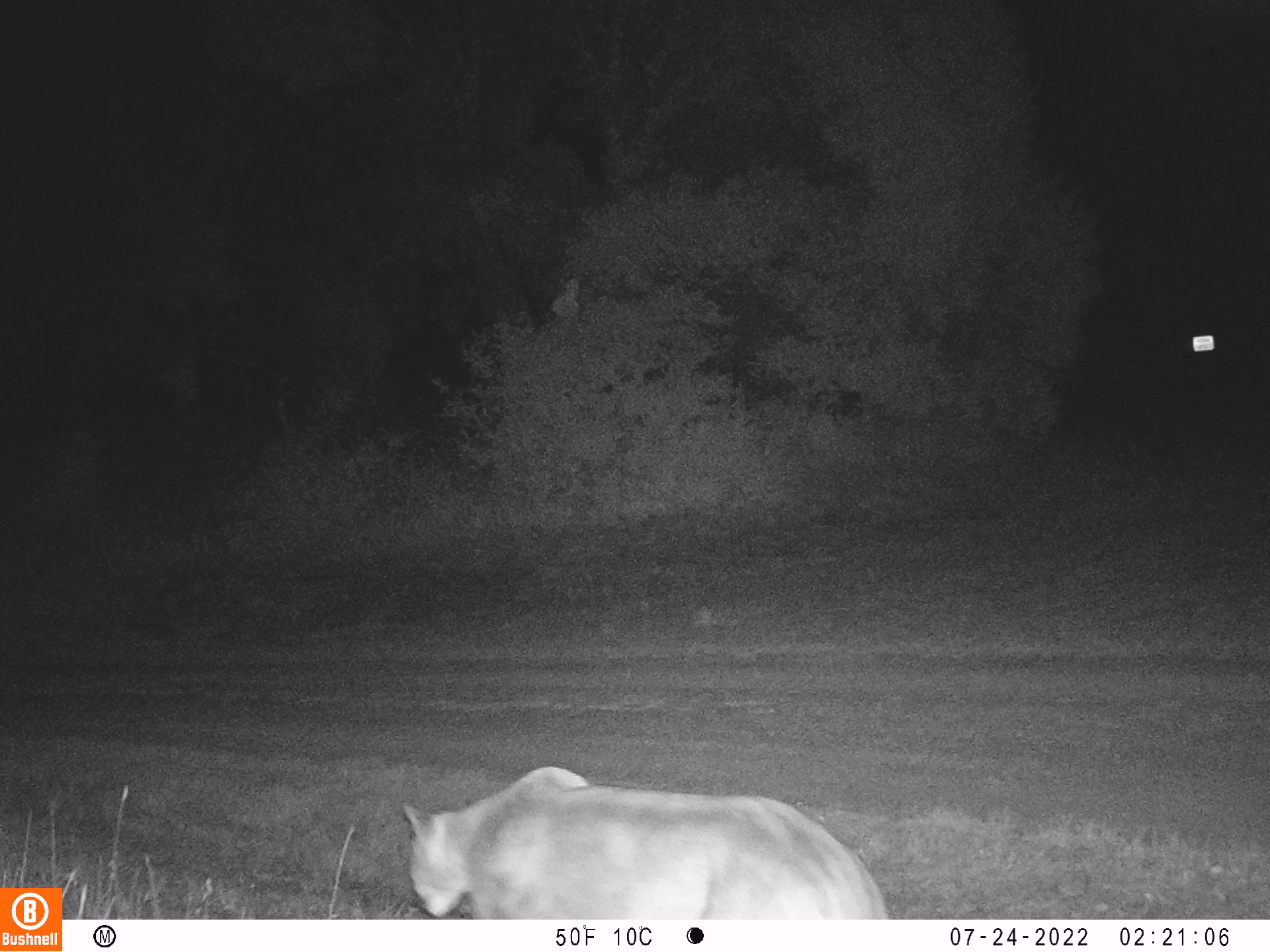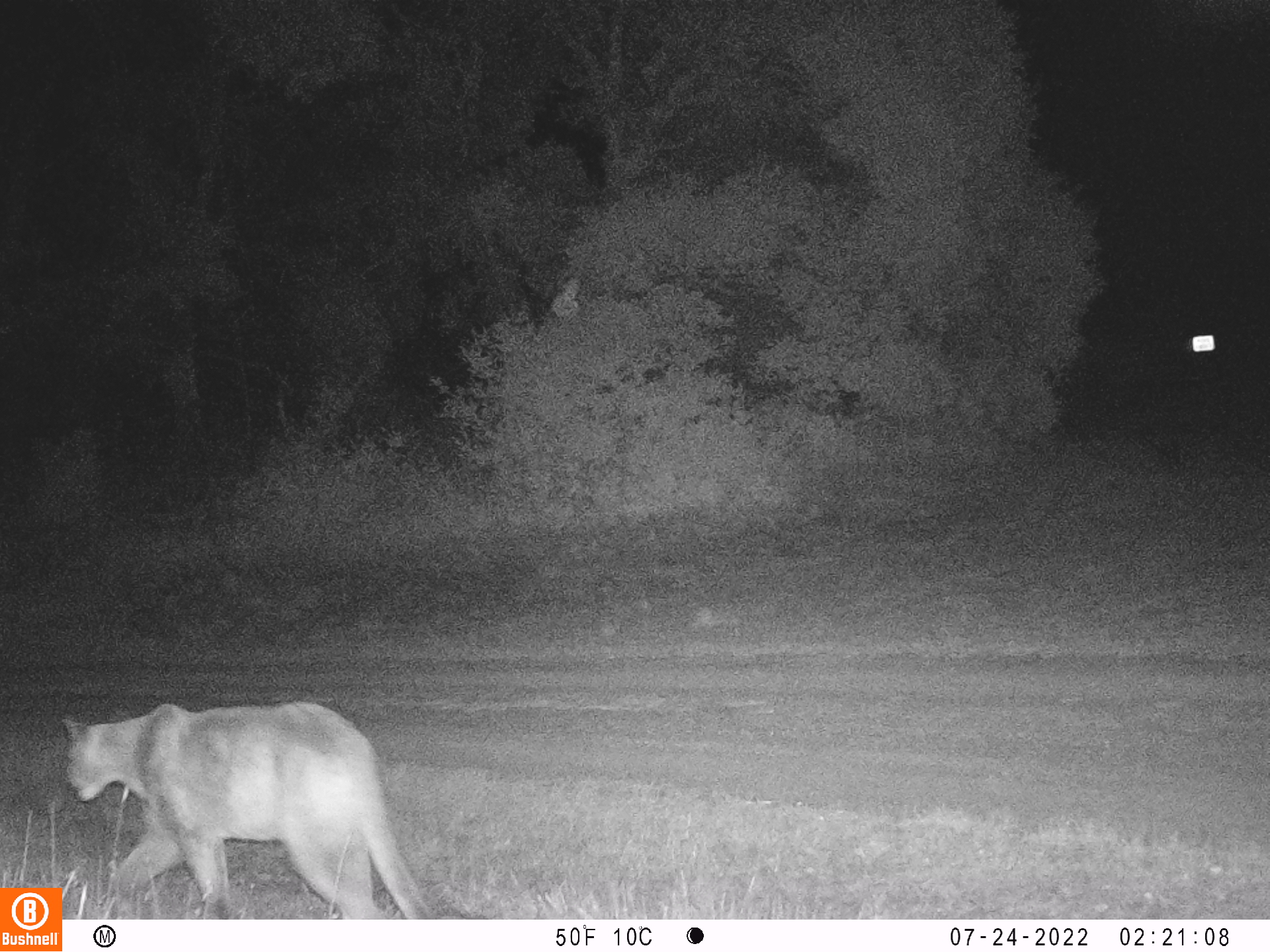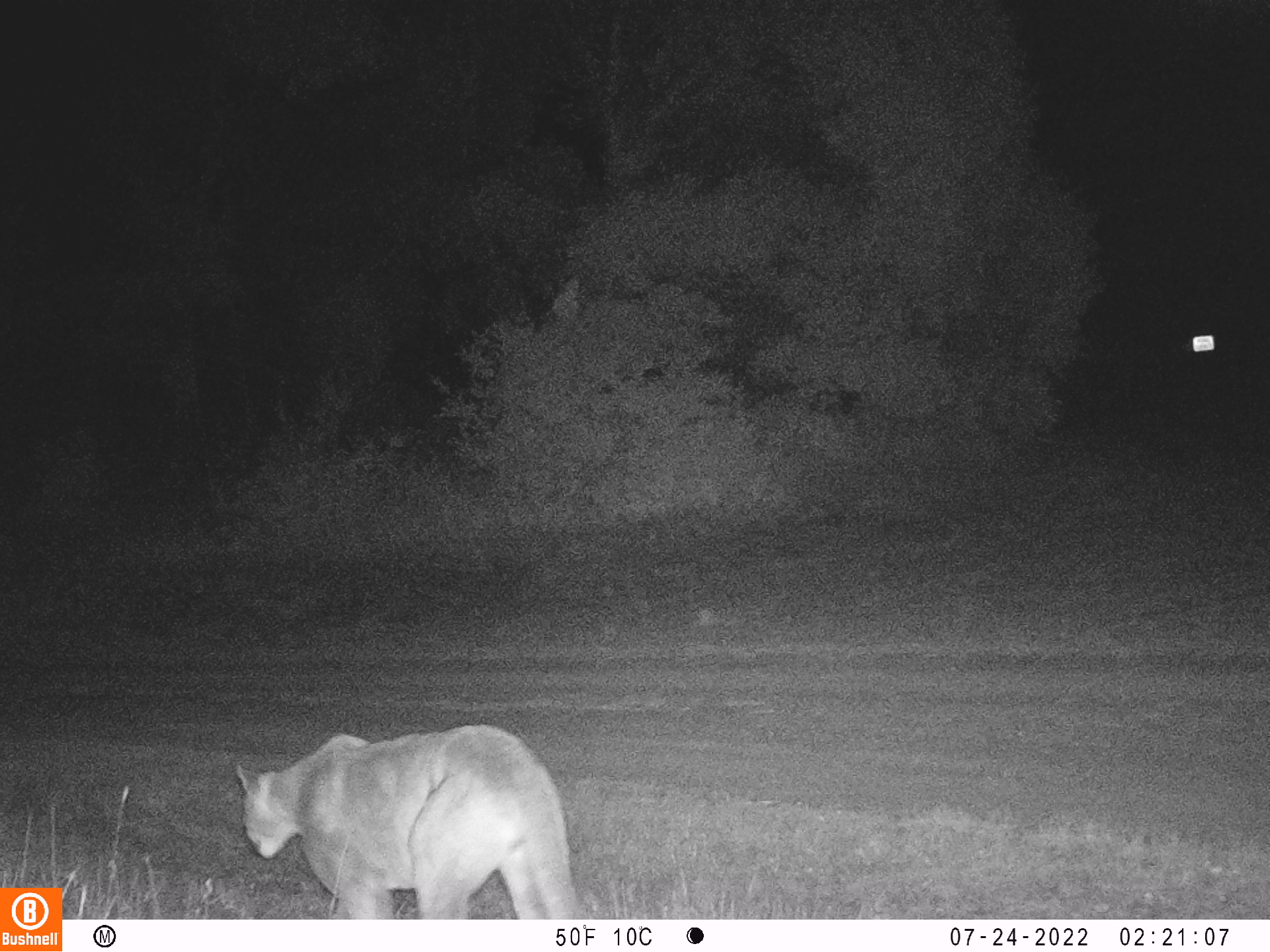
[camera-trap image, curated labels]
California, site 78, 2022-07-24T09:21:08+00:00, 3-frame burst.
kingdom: Animalia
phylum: Chordata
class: Mammalia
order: Carnivora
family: Felidae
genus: Puma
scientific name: Puma concolor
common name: puma